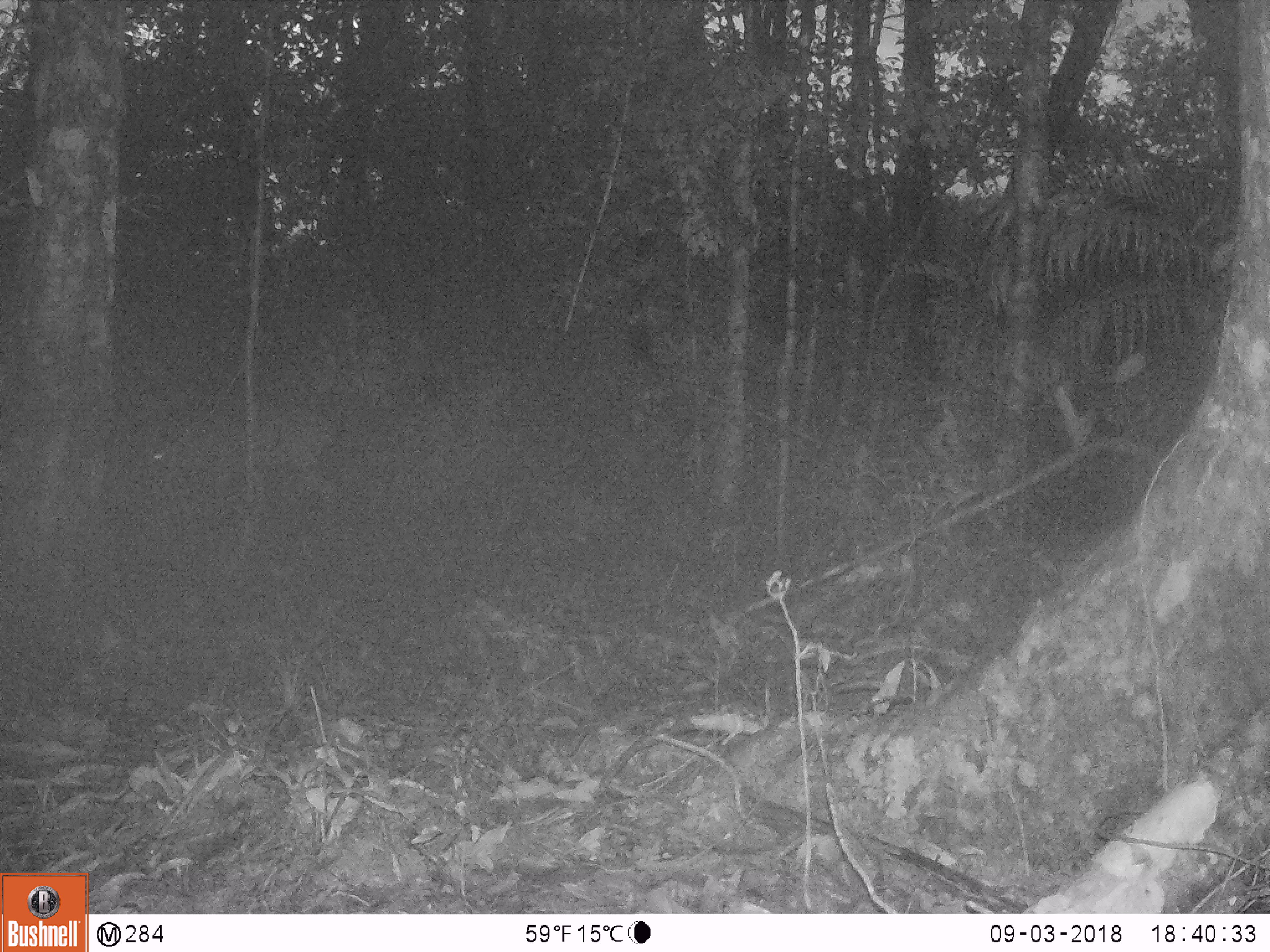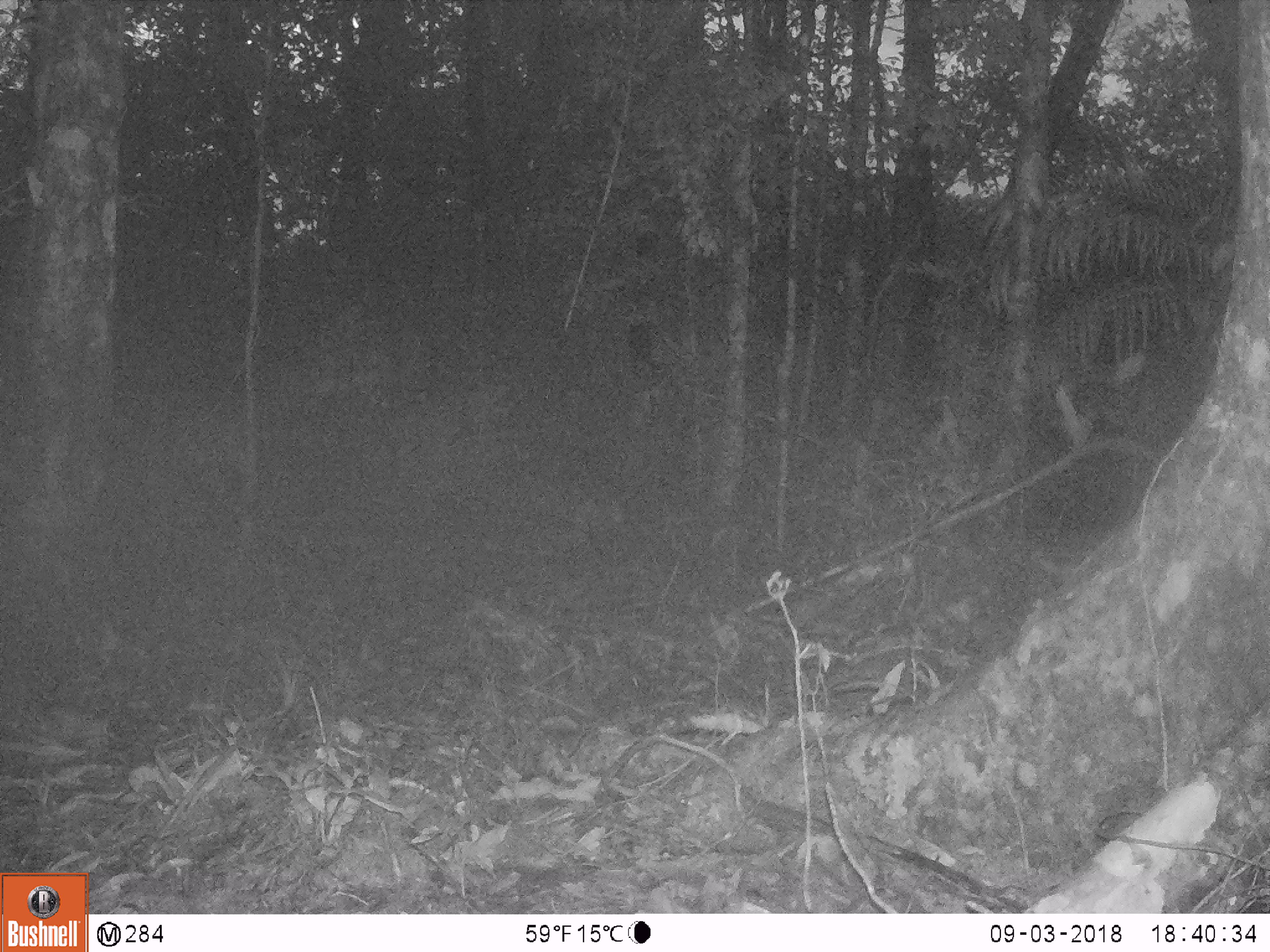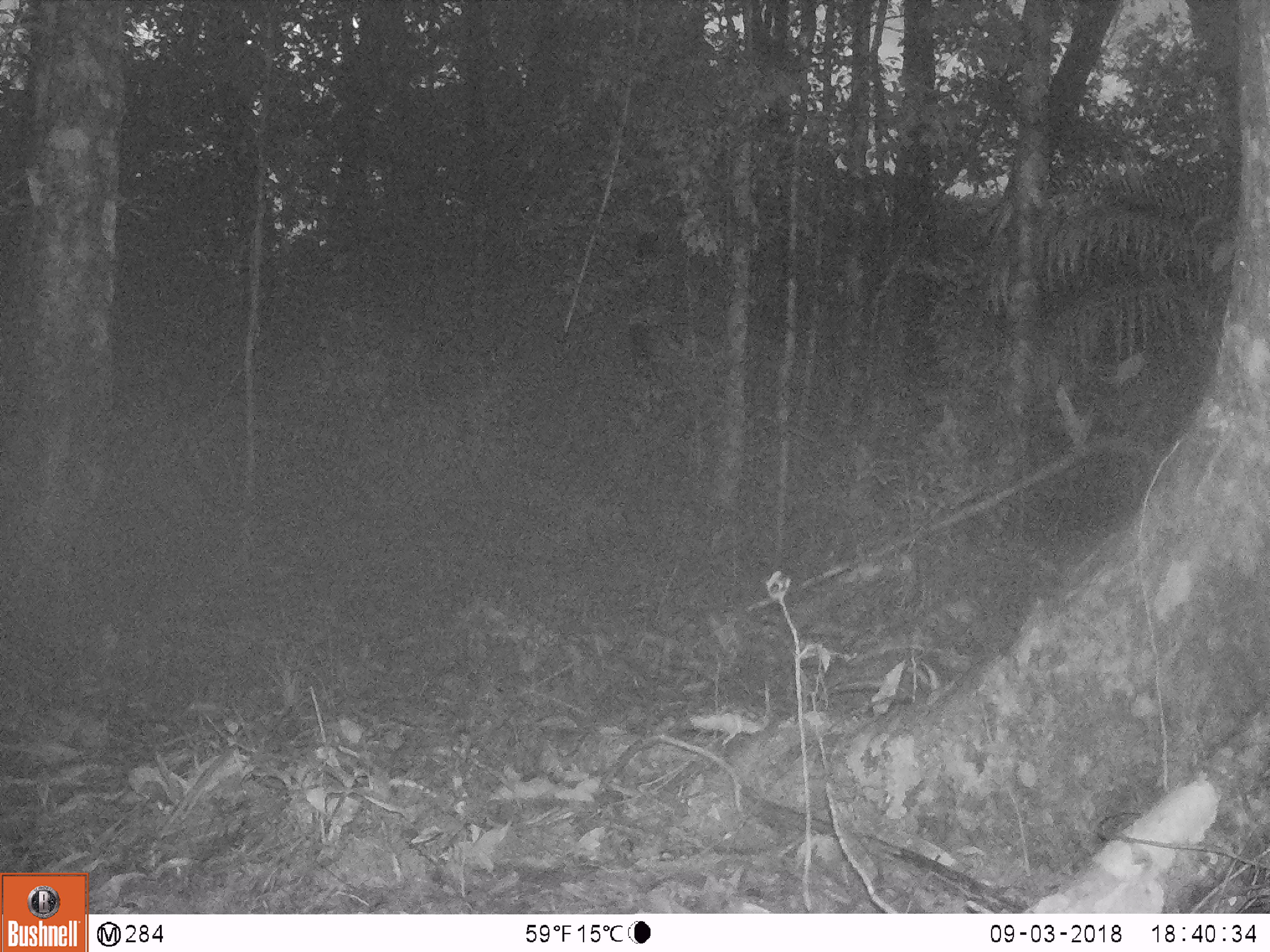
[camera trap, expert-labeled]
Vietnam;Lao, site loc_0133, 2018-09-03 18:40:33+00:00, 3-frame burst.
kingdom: Animalia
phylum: Chordata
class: Mammalia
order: Artiodactyla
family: Cervidae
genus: Muntiacus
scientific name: Muntiacus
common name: muntjacs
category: unidentified muntjac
Unidentified muntjac (muntjacs) (Muntiacus). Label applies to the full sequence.